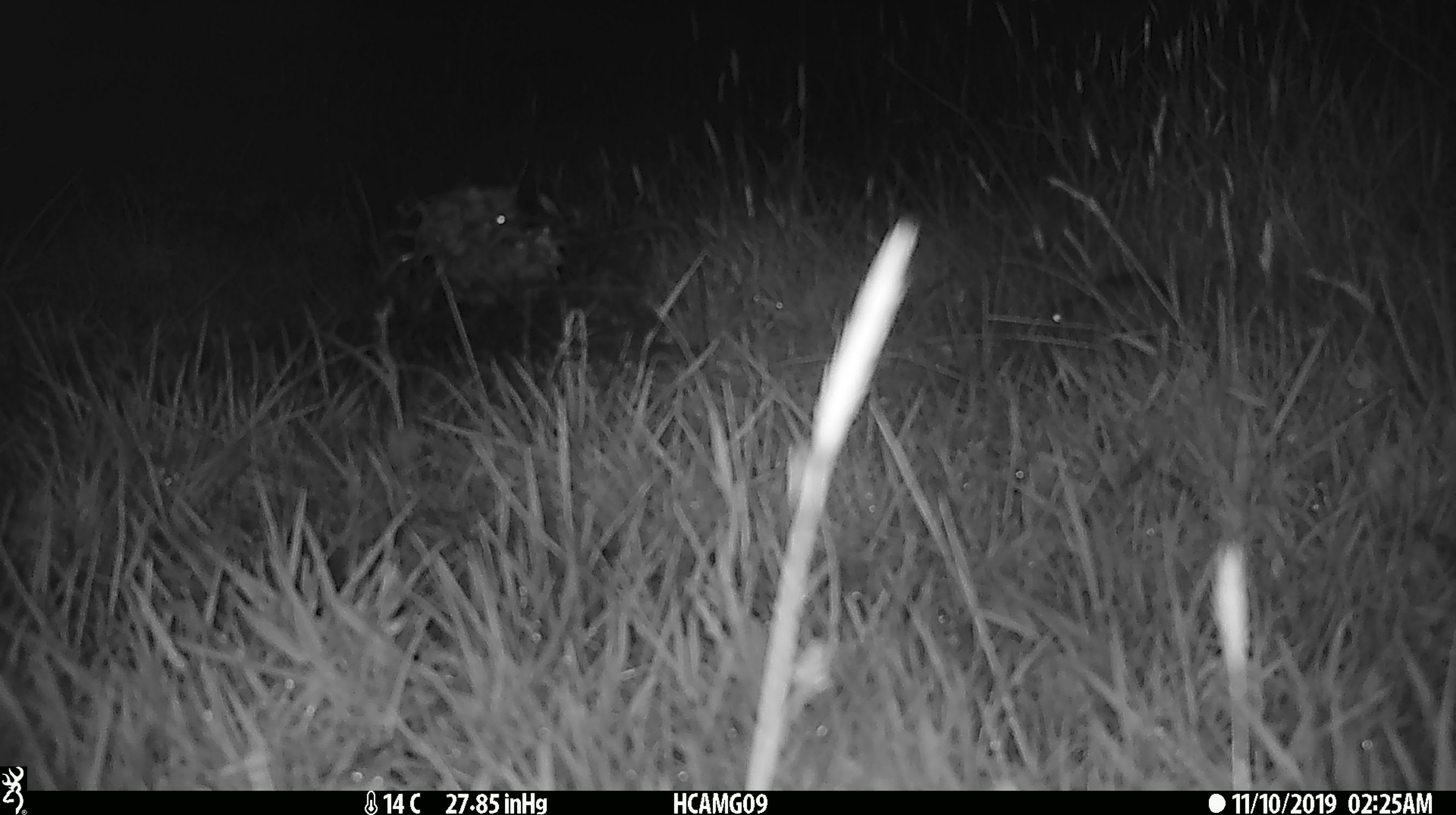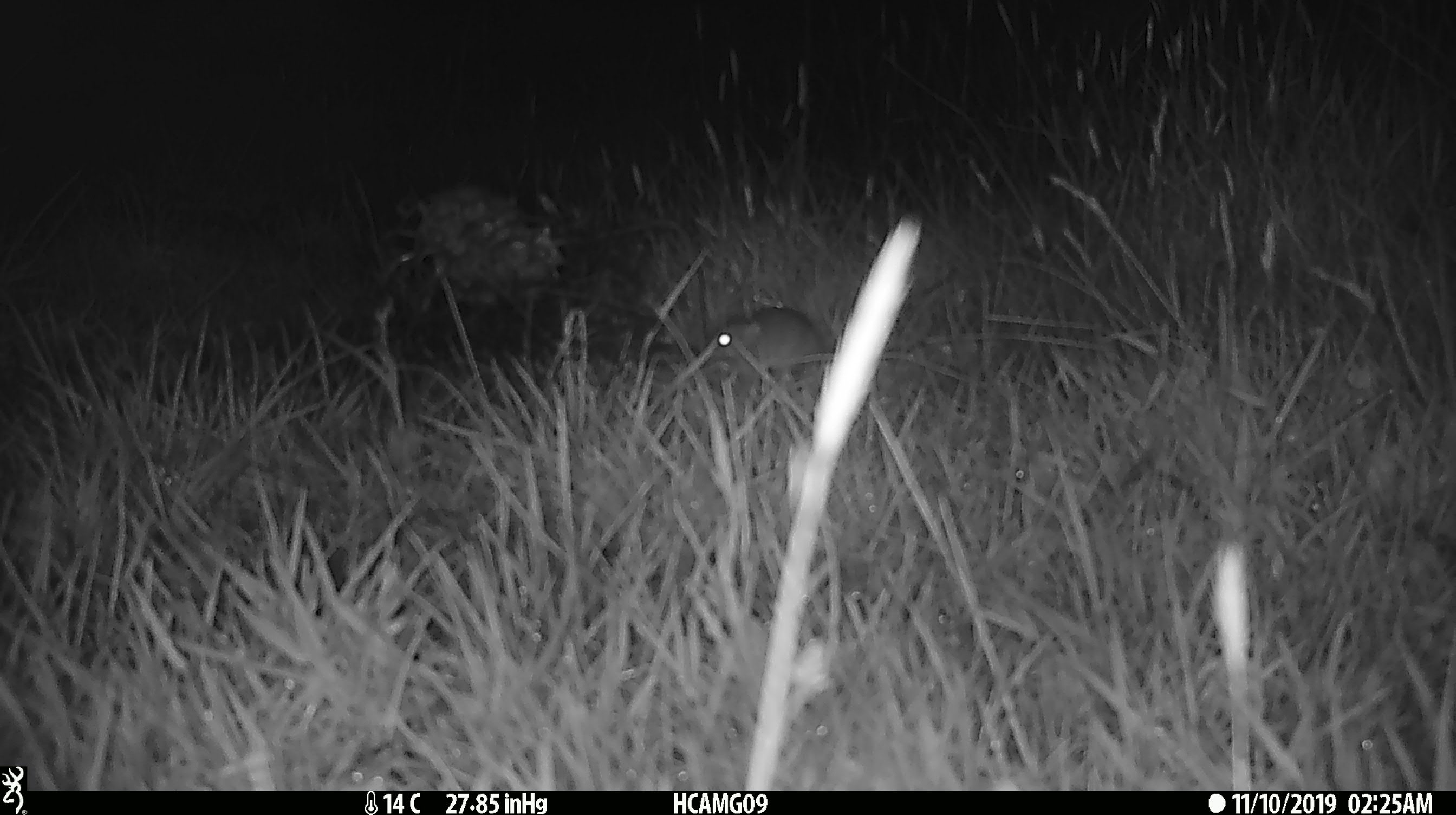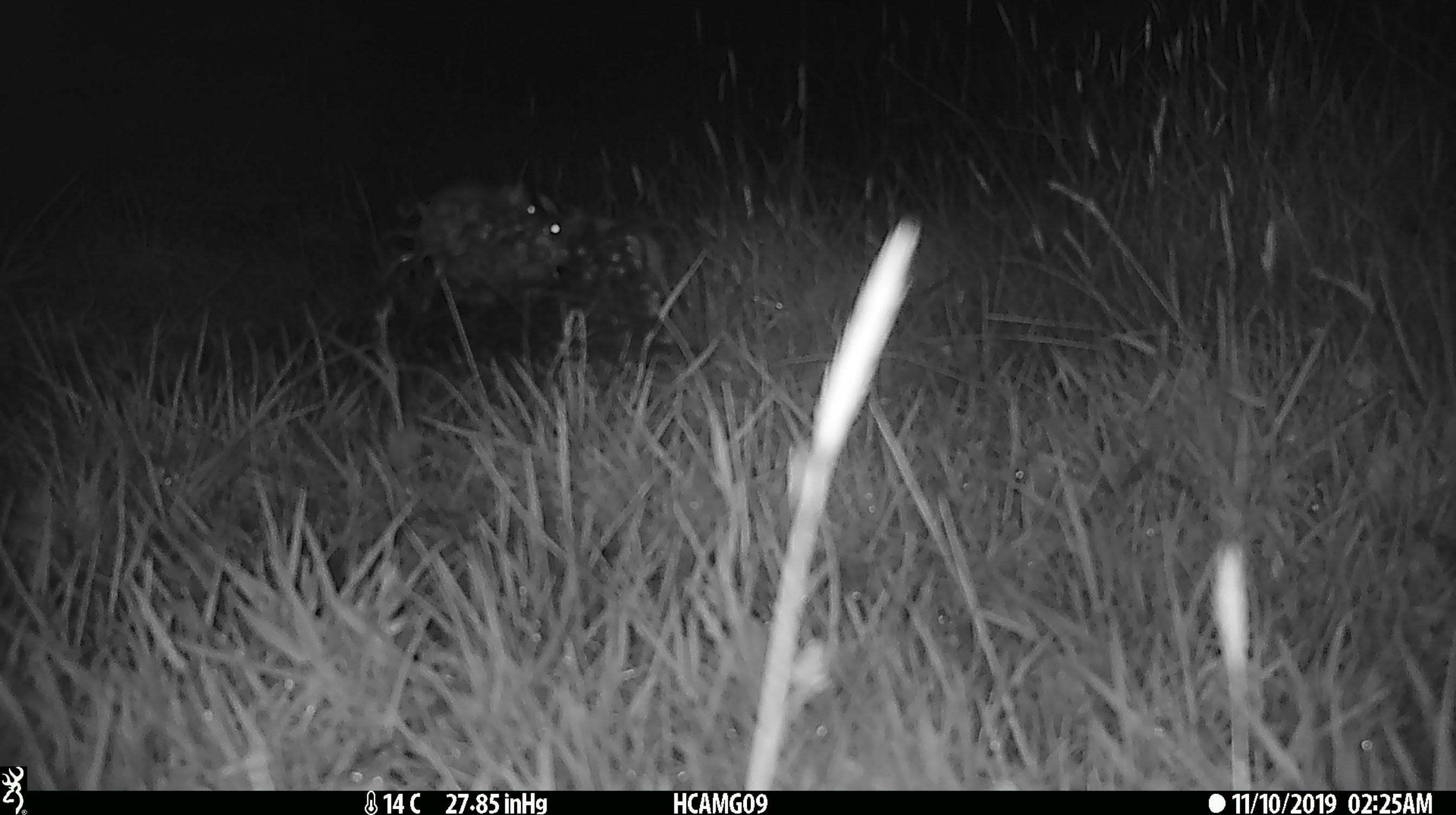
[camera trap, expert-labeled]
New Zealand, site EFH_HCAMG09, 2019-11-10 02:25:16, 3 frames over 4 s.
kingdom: Animalia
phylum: Chordata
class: Mammalia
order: Rodentia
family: Muridae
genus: Mus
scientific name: Mus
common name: mouse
Mouse (Mus).